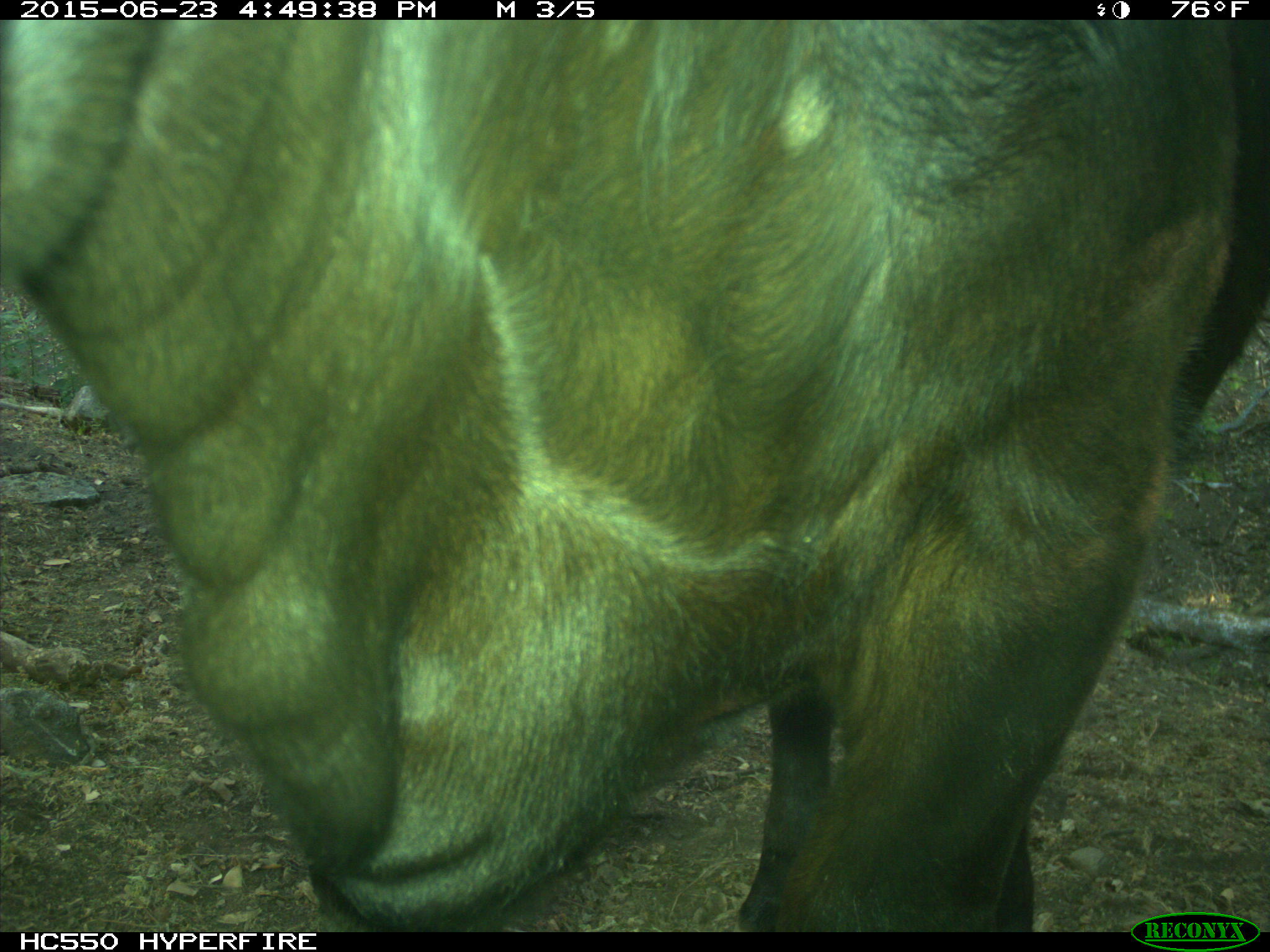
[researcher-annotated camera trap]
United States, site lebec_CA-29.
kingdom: Animalia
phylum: Chordata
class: Mammalia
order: Artiodactyla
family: Bovidae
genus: Bos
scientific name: Bos taurus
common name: domestic cow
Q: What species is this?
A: Bos taurus (domestic cow).